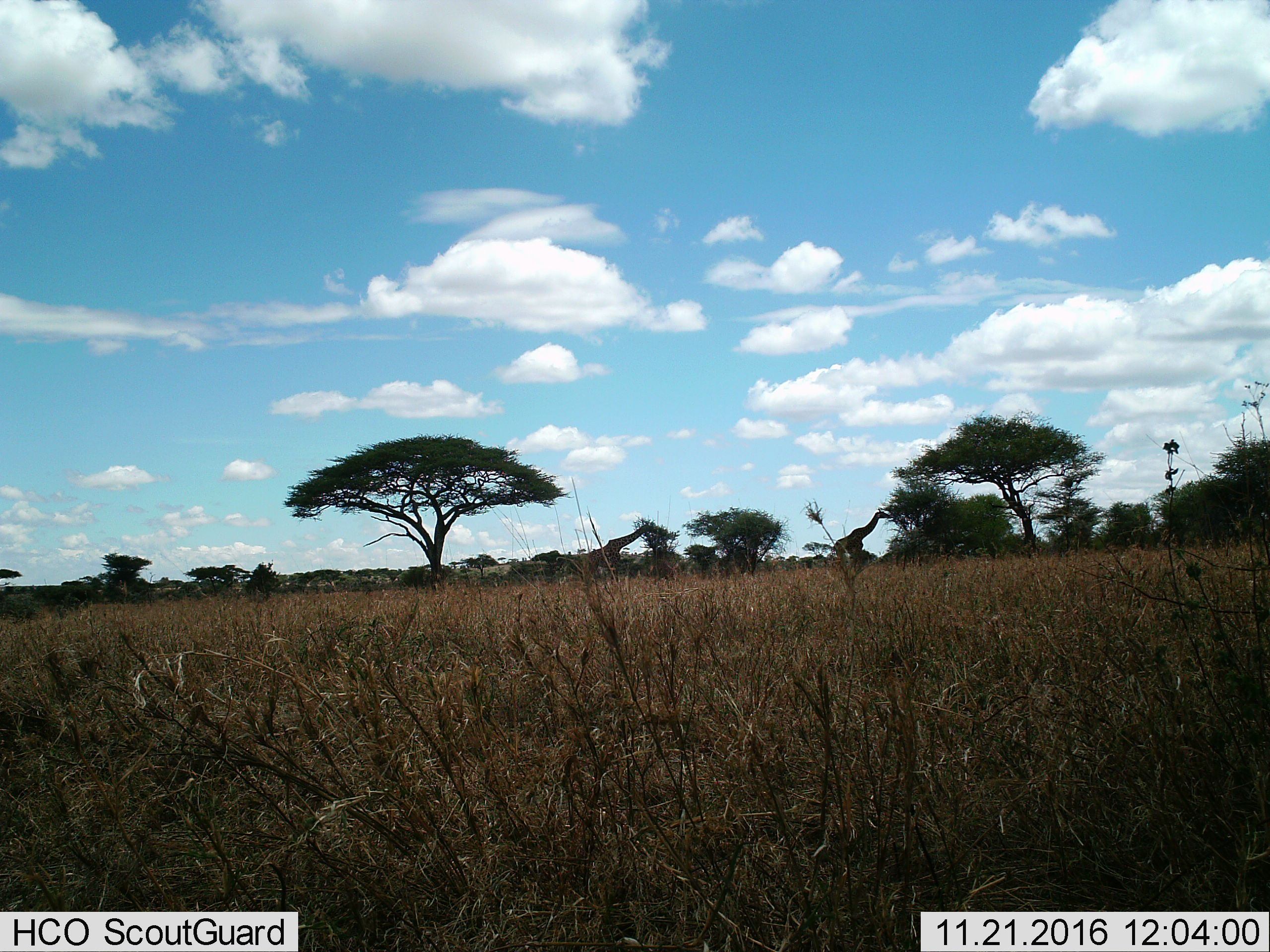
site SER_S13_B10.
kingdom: Animalia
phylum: Chordata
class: Mammalia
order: Artiodactyla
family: Giraffidae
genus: Giraffa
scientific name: Giraffa camelopardalis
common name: giraffe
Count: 2.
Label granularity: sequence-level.